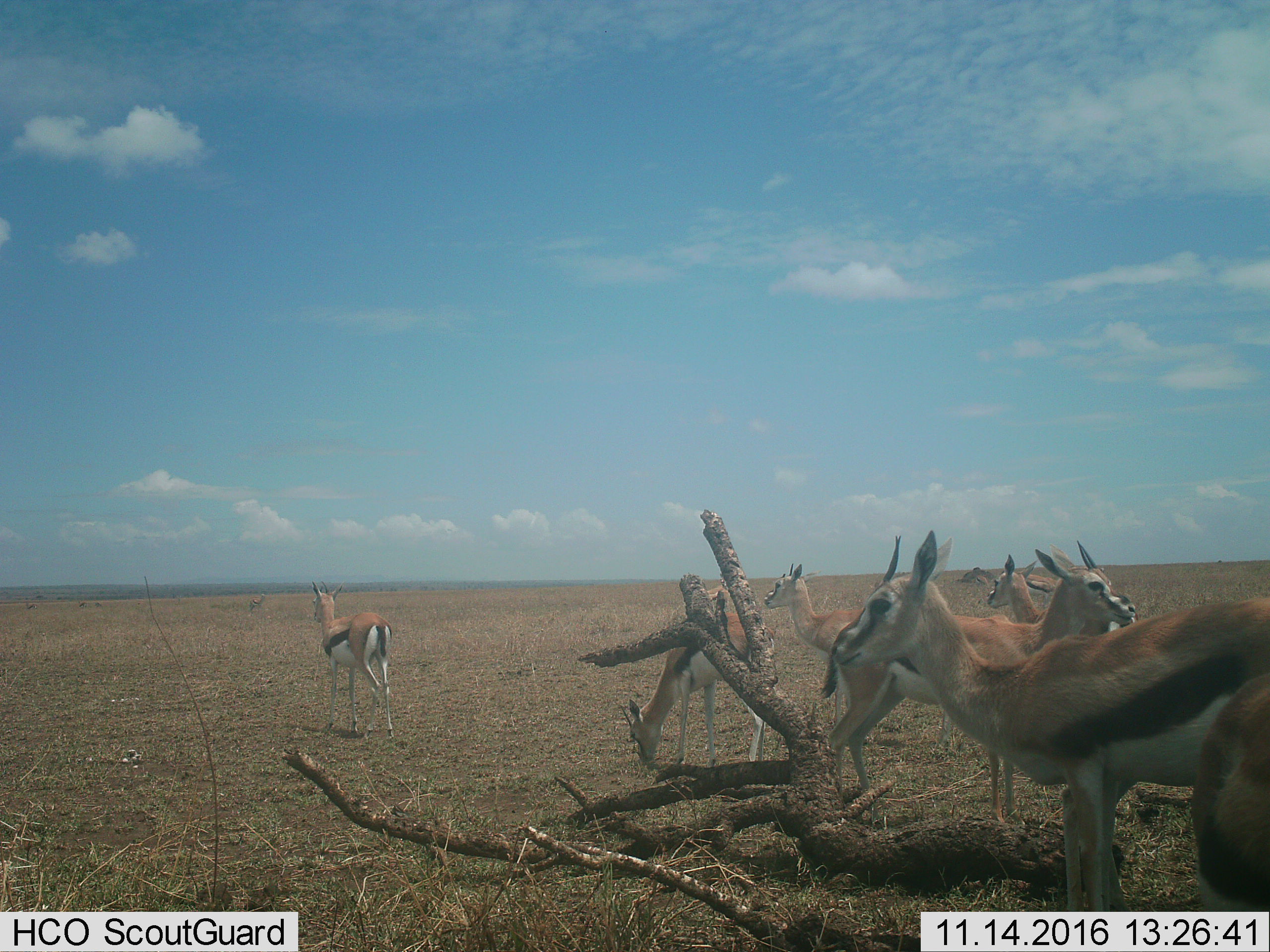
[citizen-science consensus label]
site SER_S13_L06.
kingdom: Animalia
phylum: Chordata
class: Mammalia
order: Artiodactyla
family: Bovidae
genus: Eudorcas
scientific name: Eudorcas thomsonii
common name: thomson's gazelle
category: gazellethomsons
Gazellethomsons (thomson's gazelle) (Eudorcas thomsonii), count 7. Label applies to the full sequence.